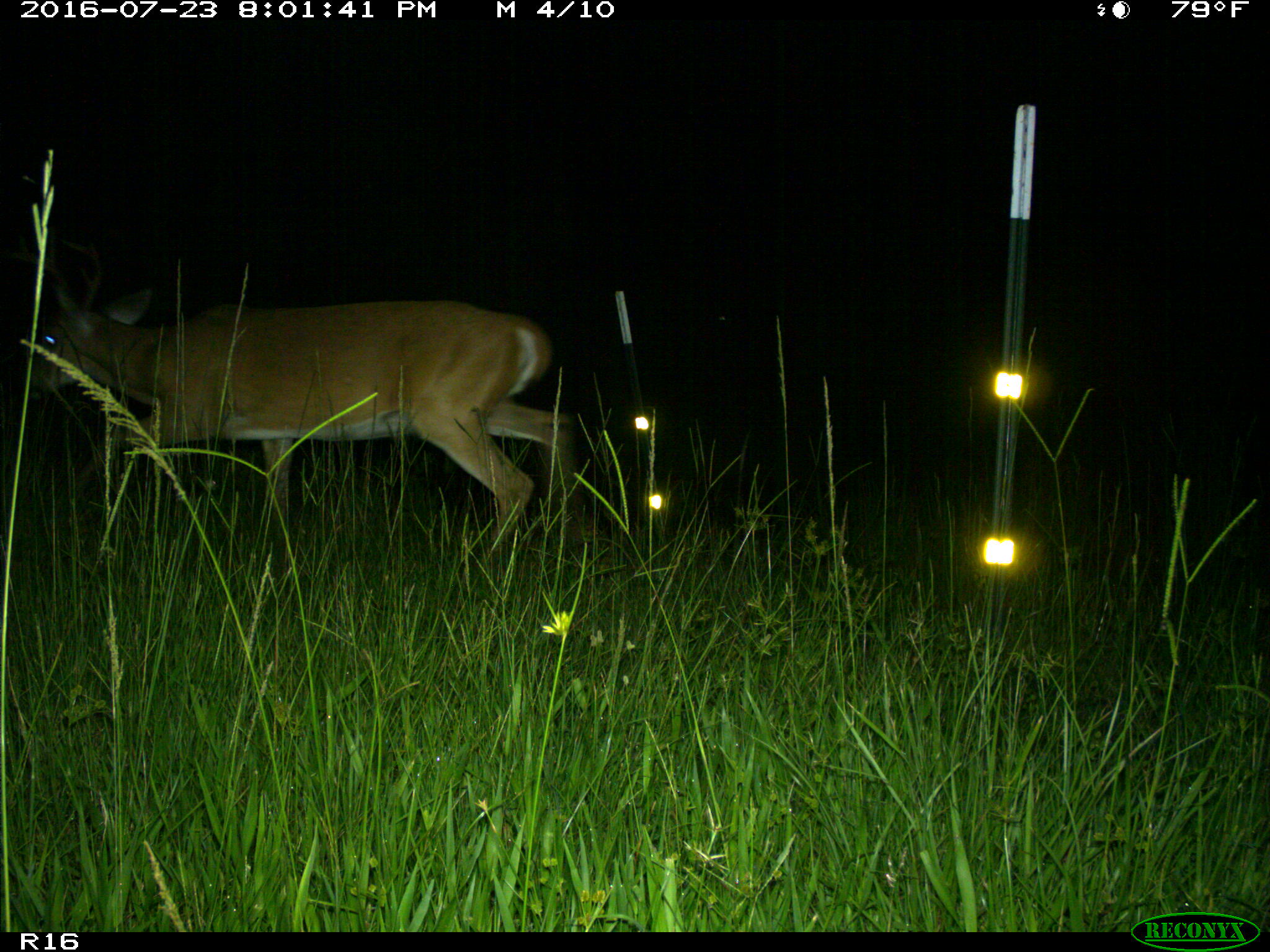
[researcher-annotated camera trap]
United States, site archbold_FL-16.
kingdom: Animalia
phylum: Chordata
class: Mammalia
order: Artiodactyla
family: Cervidae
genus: Odocoileus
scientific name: Odocoileus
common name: deer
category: unidentified deer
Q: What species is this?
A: Unidentified deer (deer) (Odocoileus).